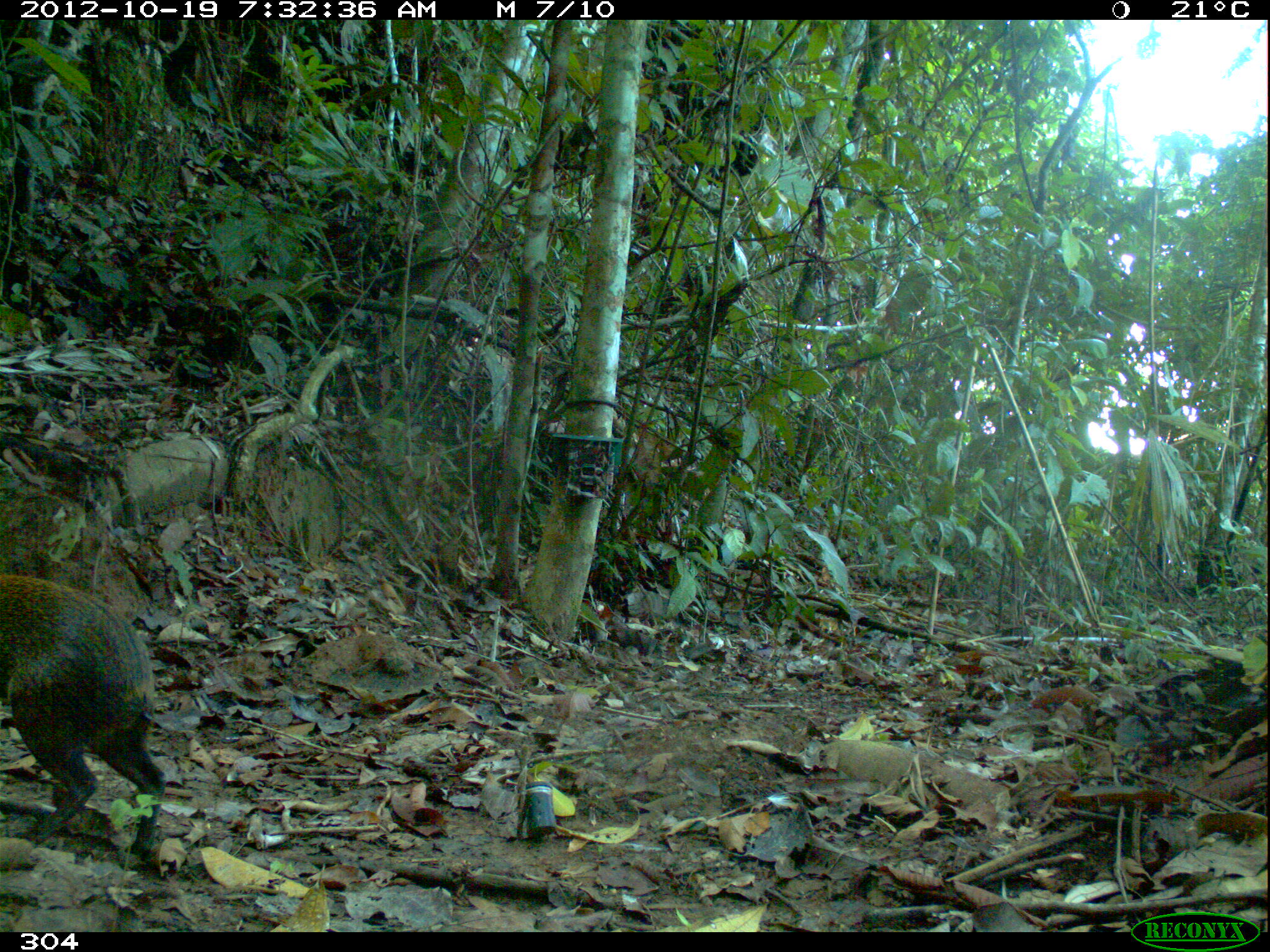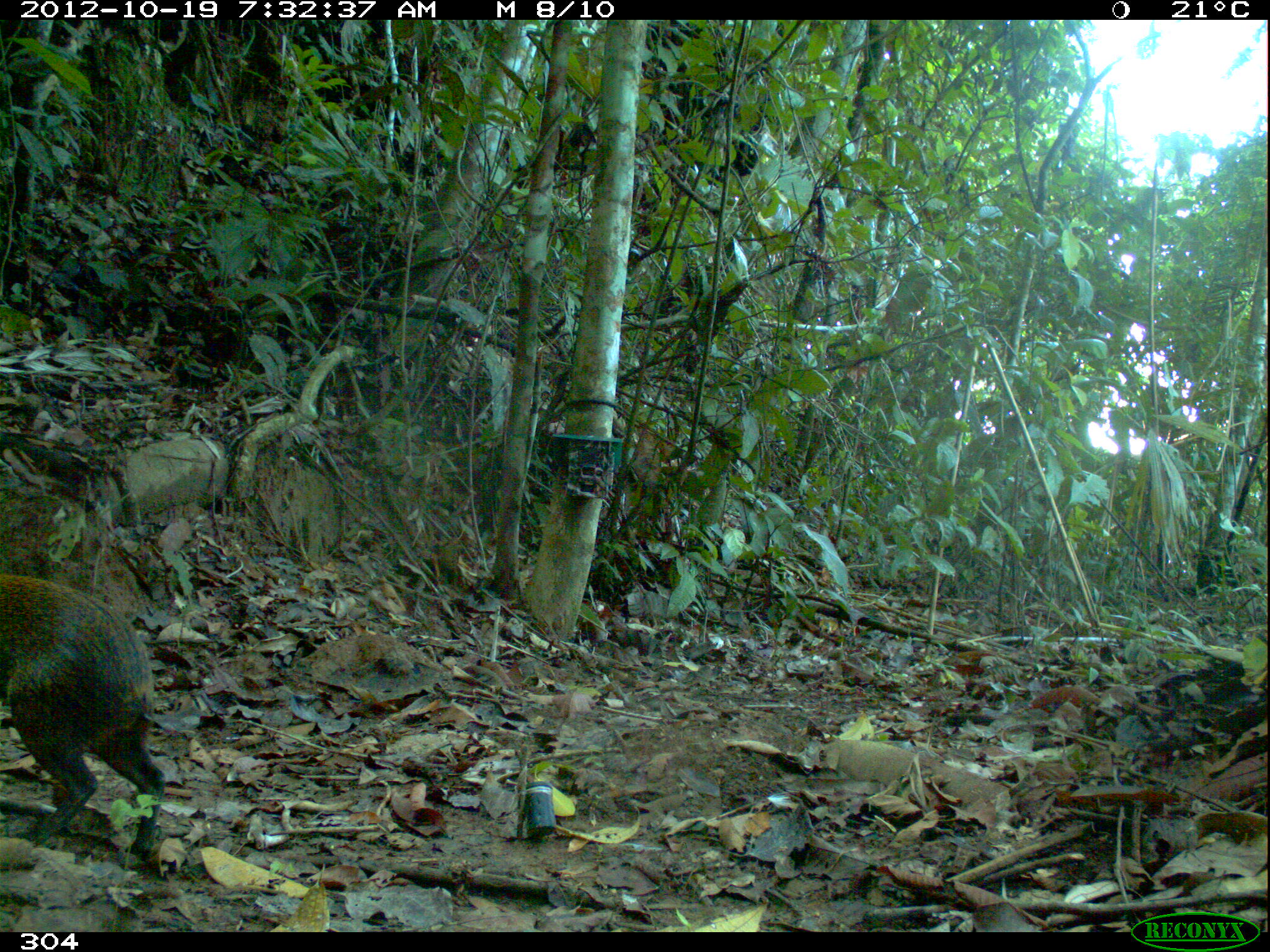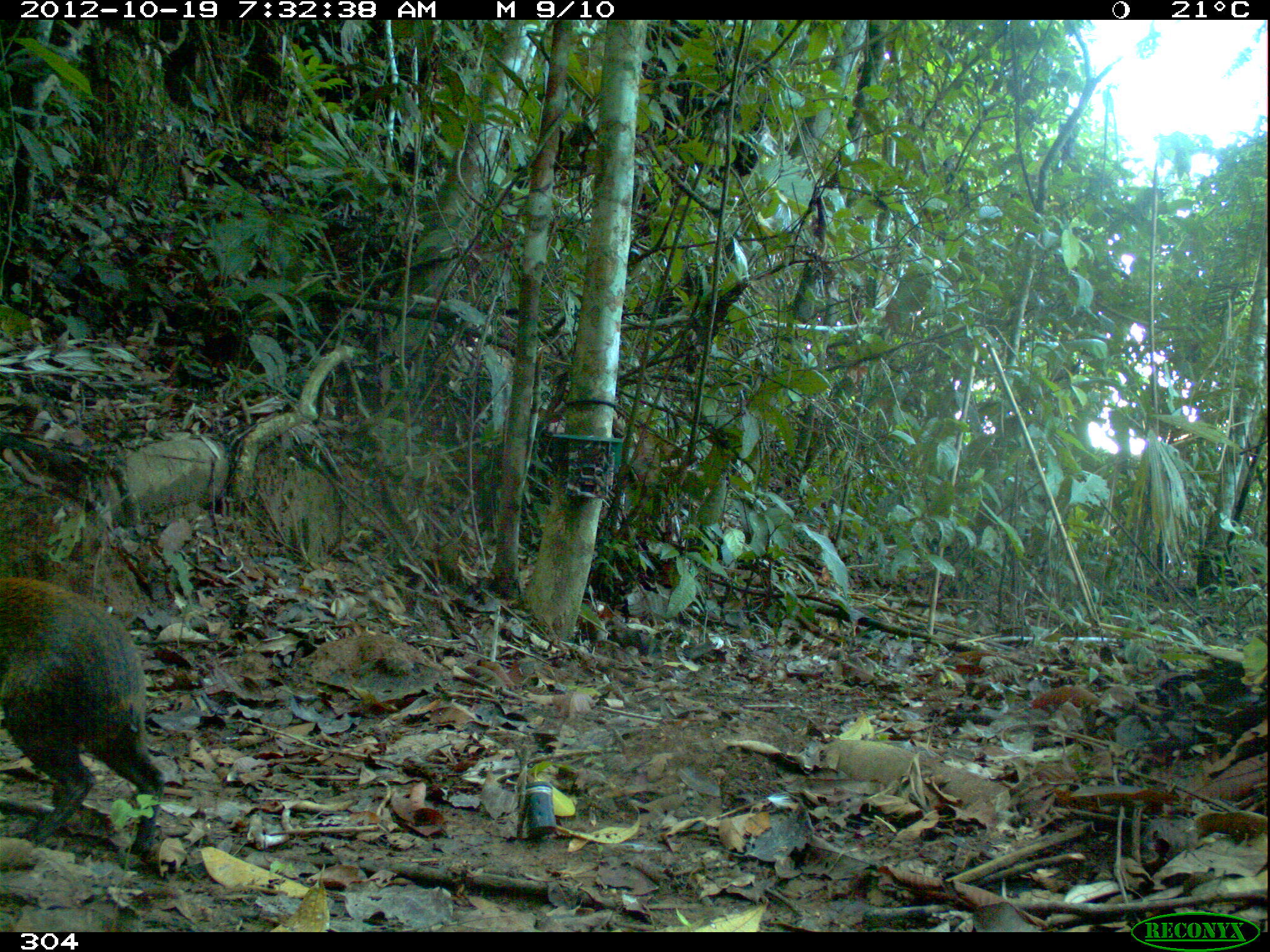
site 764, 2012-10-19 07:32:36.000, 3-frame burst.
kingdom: Animalia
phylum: Chordata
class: Mammalia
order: Rodentia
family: Dasyproctidae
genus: Dasyprocta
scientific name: Dasyprocta punctata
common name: central american agouti